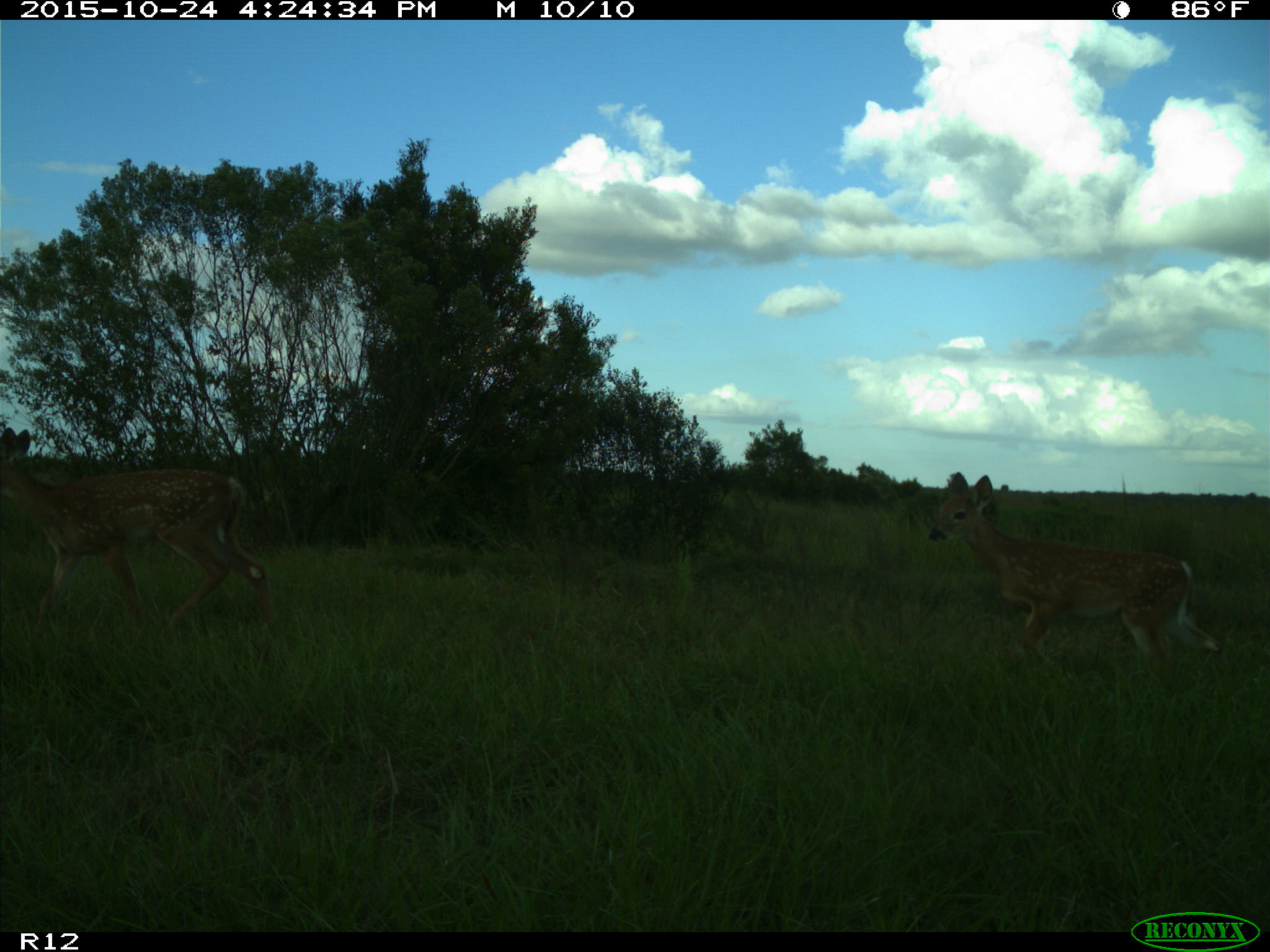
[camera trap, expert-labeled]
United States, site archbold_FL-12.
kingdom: Animalia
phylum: Chordata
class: Mammalia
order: Artiodactyla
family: Cervidae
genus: Odocoileus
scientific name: Odocoileus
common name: deer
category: unidentified deer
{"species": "unidentified deer (deer) (Odocoileus)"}